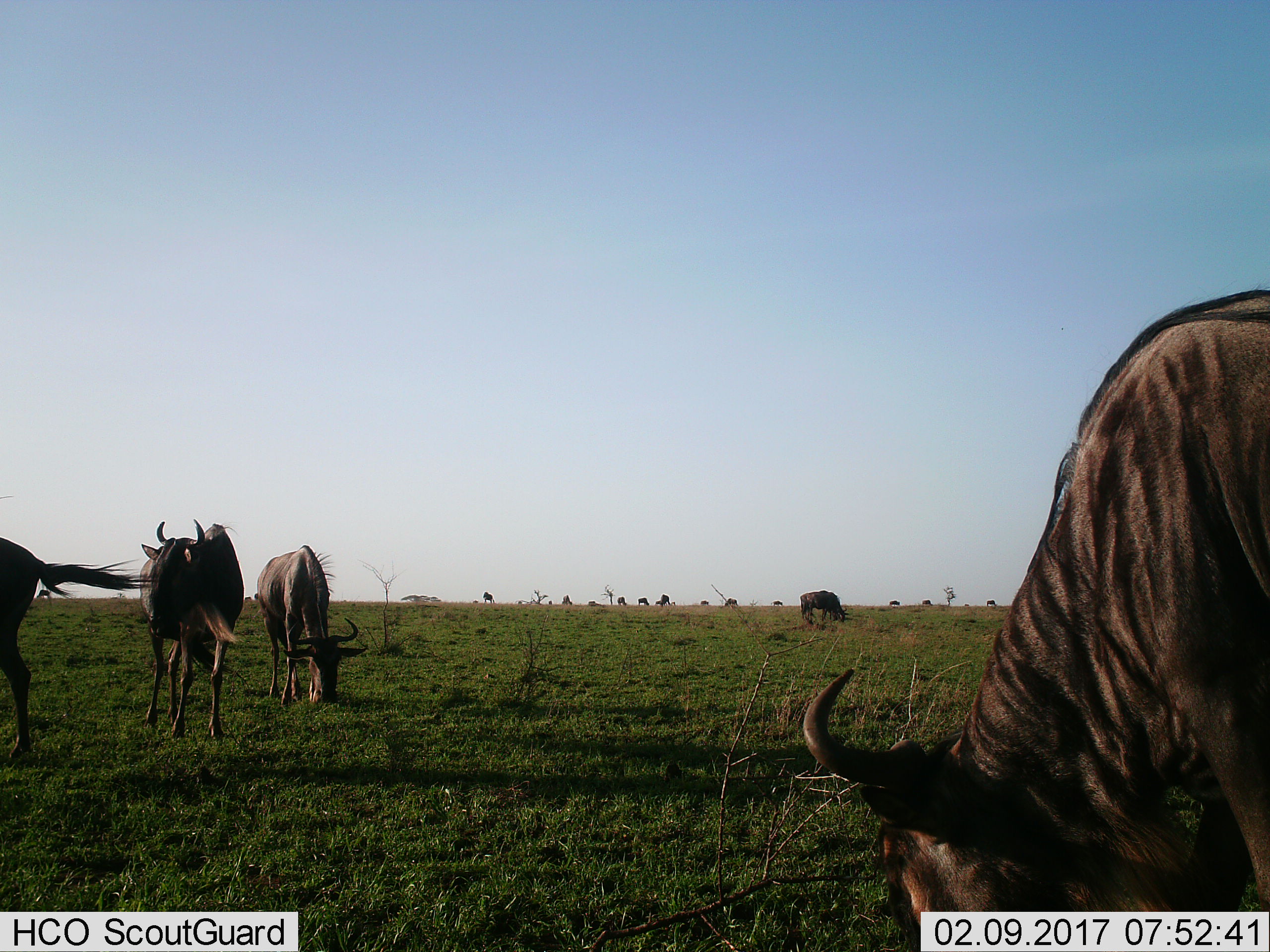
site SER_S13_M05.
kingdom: Animalia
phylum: Chordata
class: Mammalia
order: Artiodactyla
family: Bovidae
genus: Connochaetes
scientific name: Connochaetes taurinus taurinus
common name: blue wildebeest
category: wildebeestblue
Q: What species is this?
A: Wildebeestblue (blue wildebeest) (Connochaetes taurinus taurinus).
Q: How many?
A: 11-50.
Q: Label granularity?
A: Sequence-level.